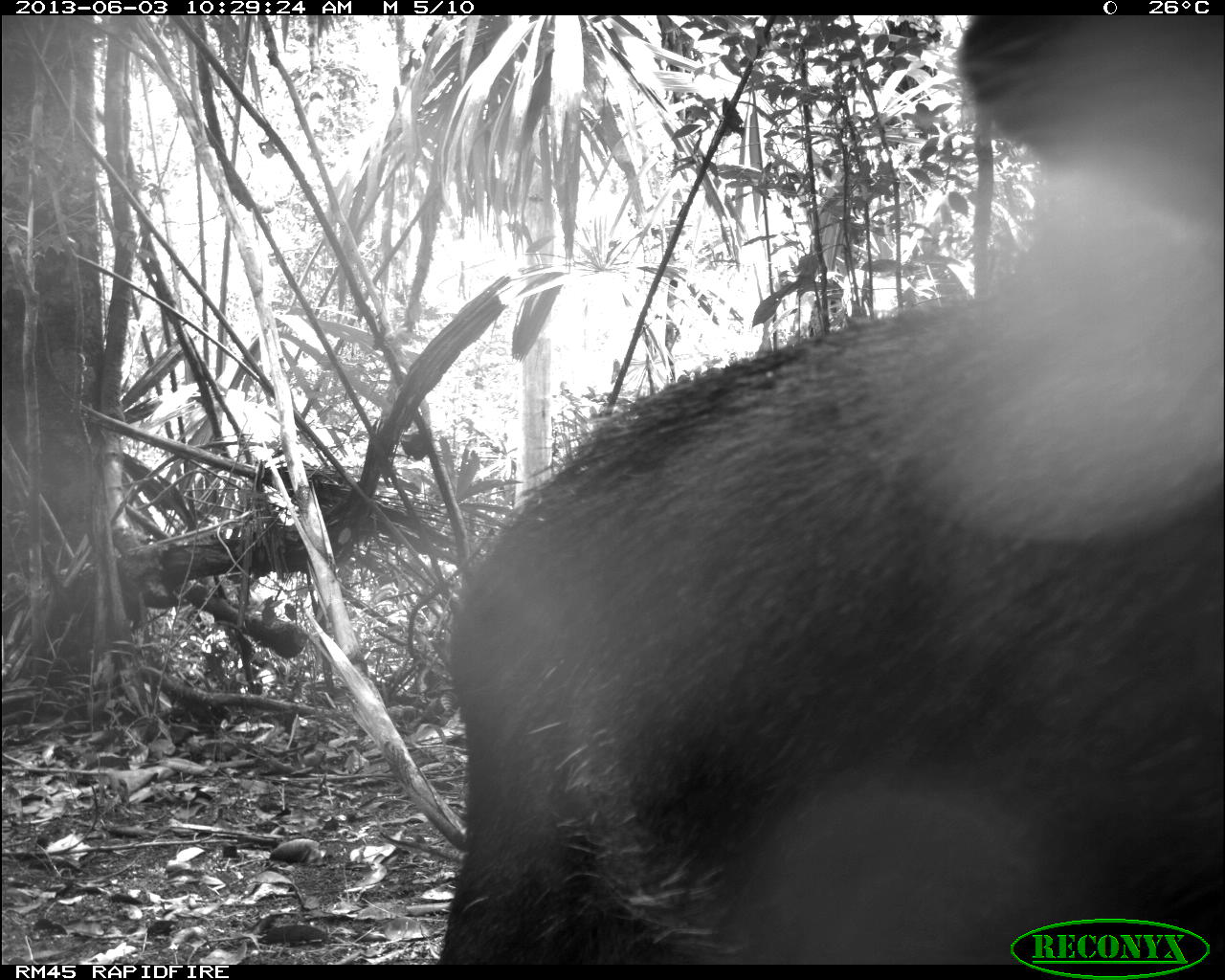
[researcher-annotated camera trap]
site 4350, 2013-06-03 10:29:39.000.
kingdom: Animalia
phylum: Chordata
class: Mammalia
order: Artiodactyla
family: Tayassuidae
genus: Tayassu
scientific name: Tayassu pecari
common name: white-lipped peccary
Tayassu pecari (white-lipped peccary), count 6.